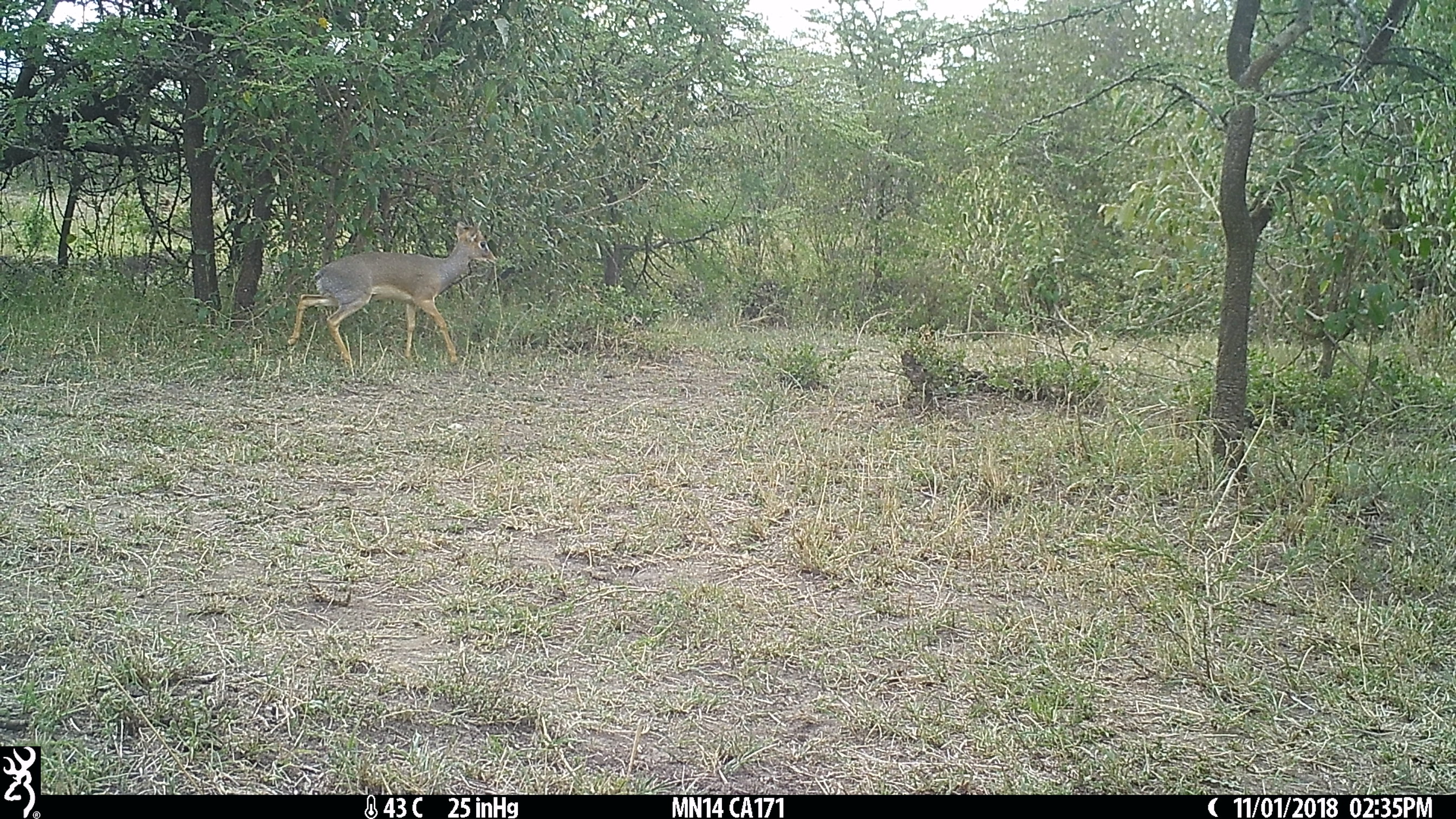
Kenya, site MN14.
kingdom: Animalia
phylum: Chordata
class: Mammalia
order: Artiodactyla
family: Bovidae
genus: Madoqua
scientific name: Madoqua kirkii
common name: kirk's dik-dik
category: dikdik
Dikdik (kirk's dik-dik) (Madoqua kirkii).